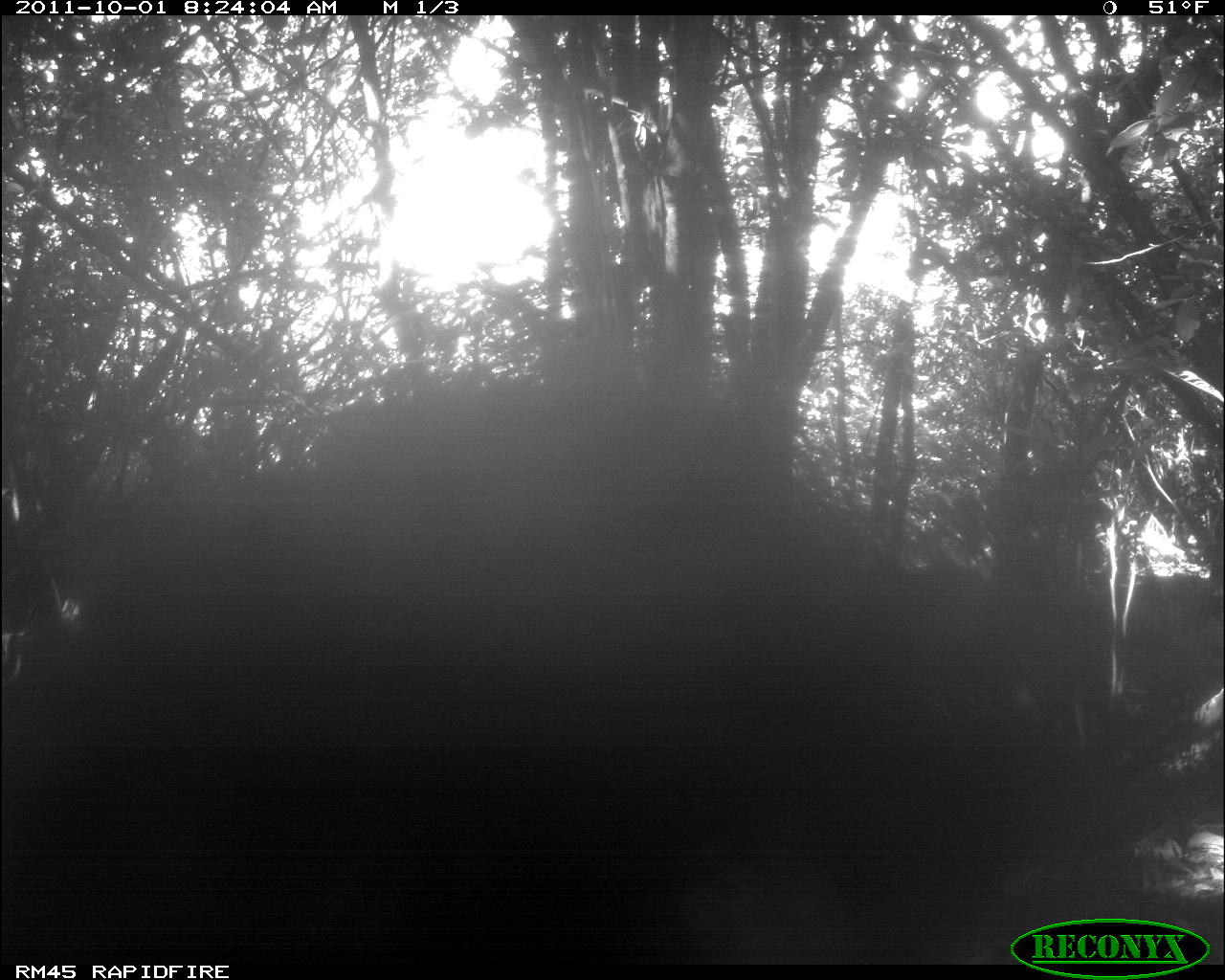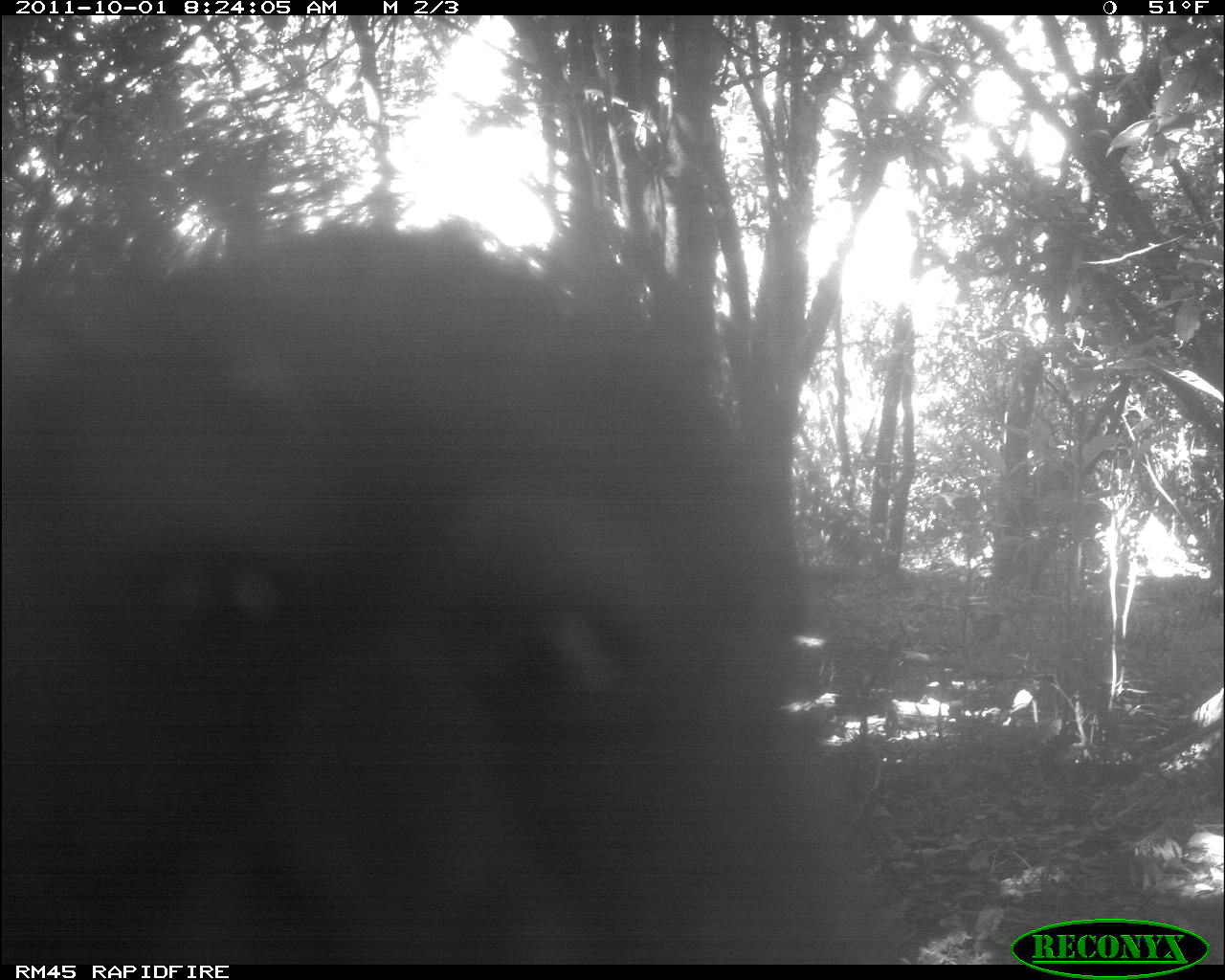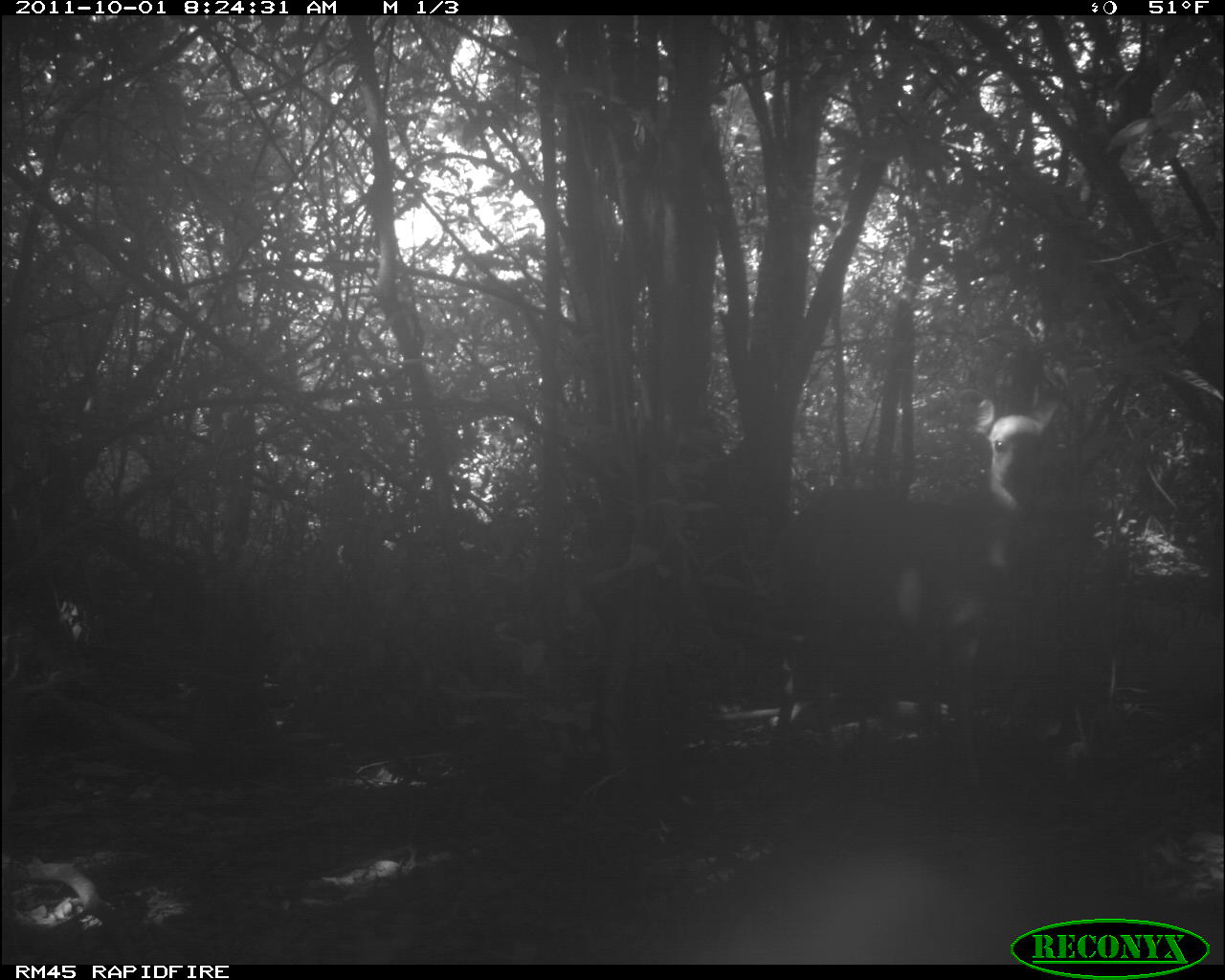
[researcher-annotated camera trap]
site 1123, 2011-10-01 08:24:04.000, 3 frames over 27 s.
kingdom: Animalia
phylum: Chordata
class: Mammalia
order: Artiodactyla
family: Bovidae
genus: Capra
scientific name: Capra aegagrus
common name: wild goat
Capra aegagrus (wild goat), count 1.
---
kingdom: Animalia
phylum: Chordata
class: Mammalia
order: Artiodactyla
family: Bovidae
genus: Tragelaphus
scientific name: Tragelaphus scriptus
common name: bushbuck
Tragelaphus scriptus (bushbuck), count 1.